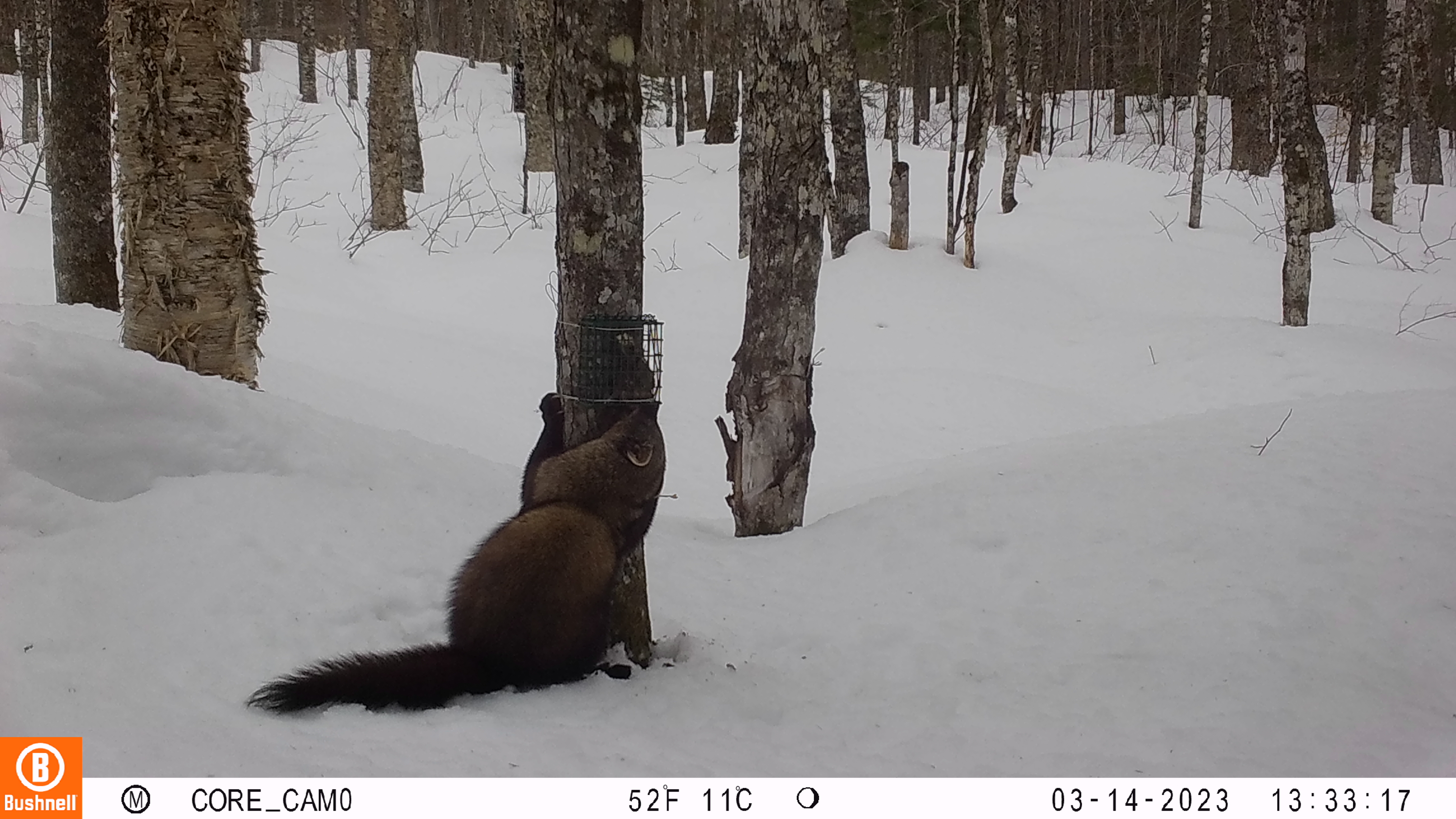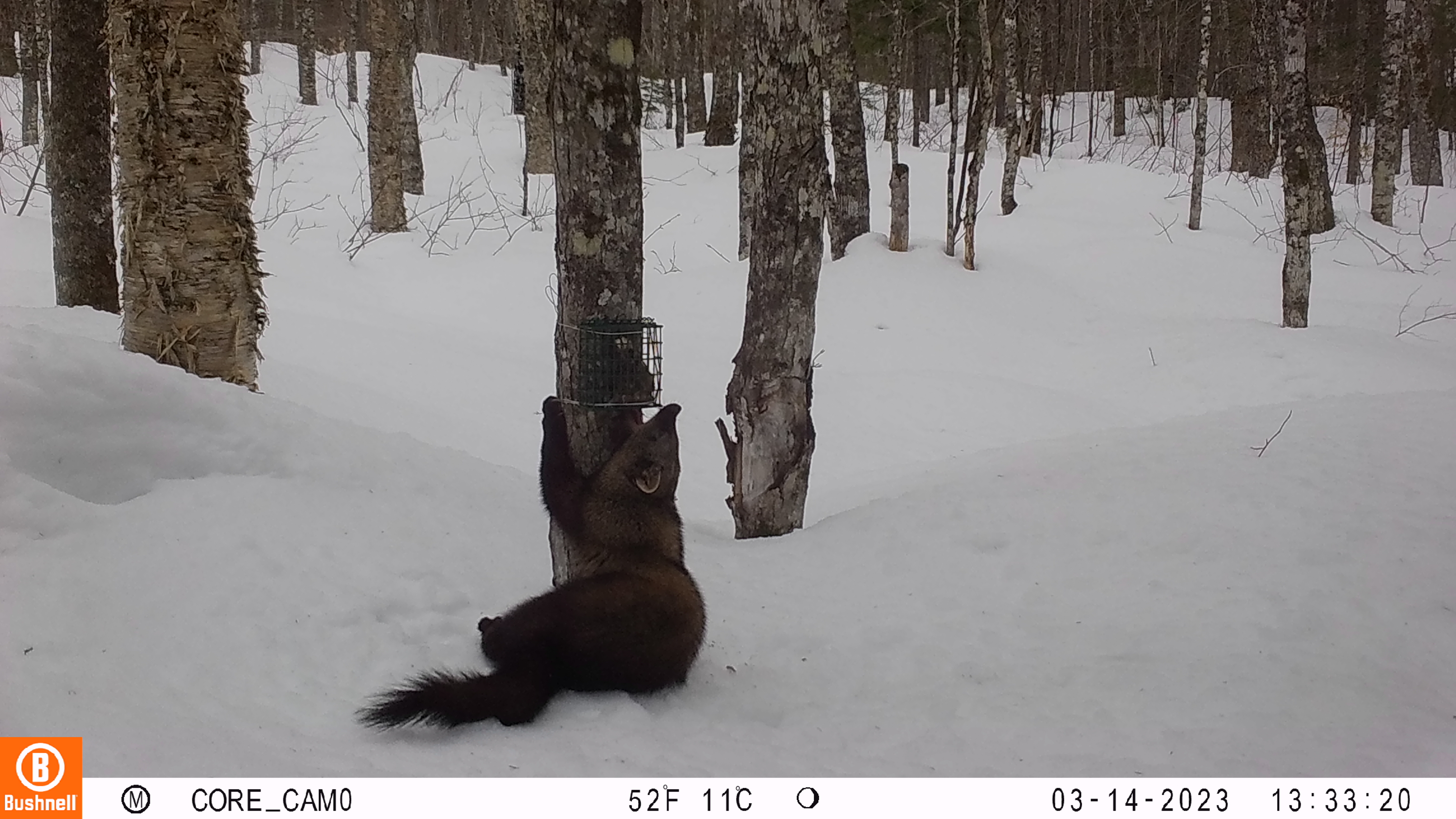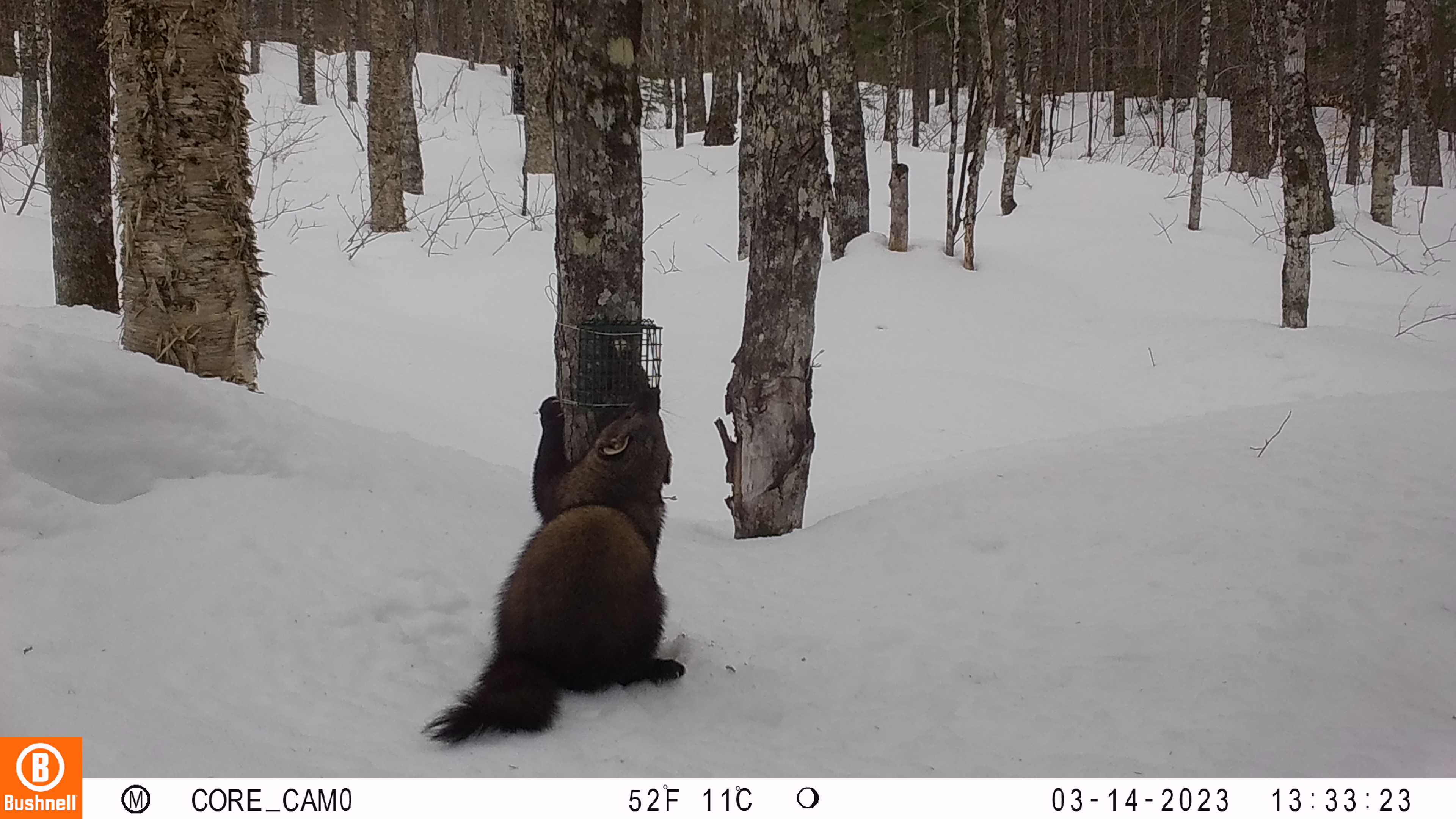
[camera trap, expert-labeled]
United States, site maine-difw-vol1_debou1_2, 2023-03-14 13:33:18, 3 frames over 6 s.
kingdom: Animalia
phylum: Chordata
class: Mammalia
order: Carnivora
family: Mustelidae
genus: Pekania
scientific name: Pekania pennanti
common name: fisher